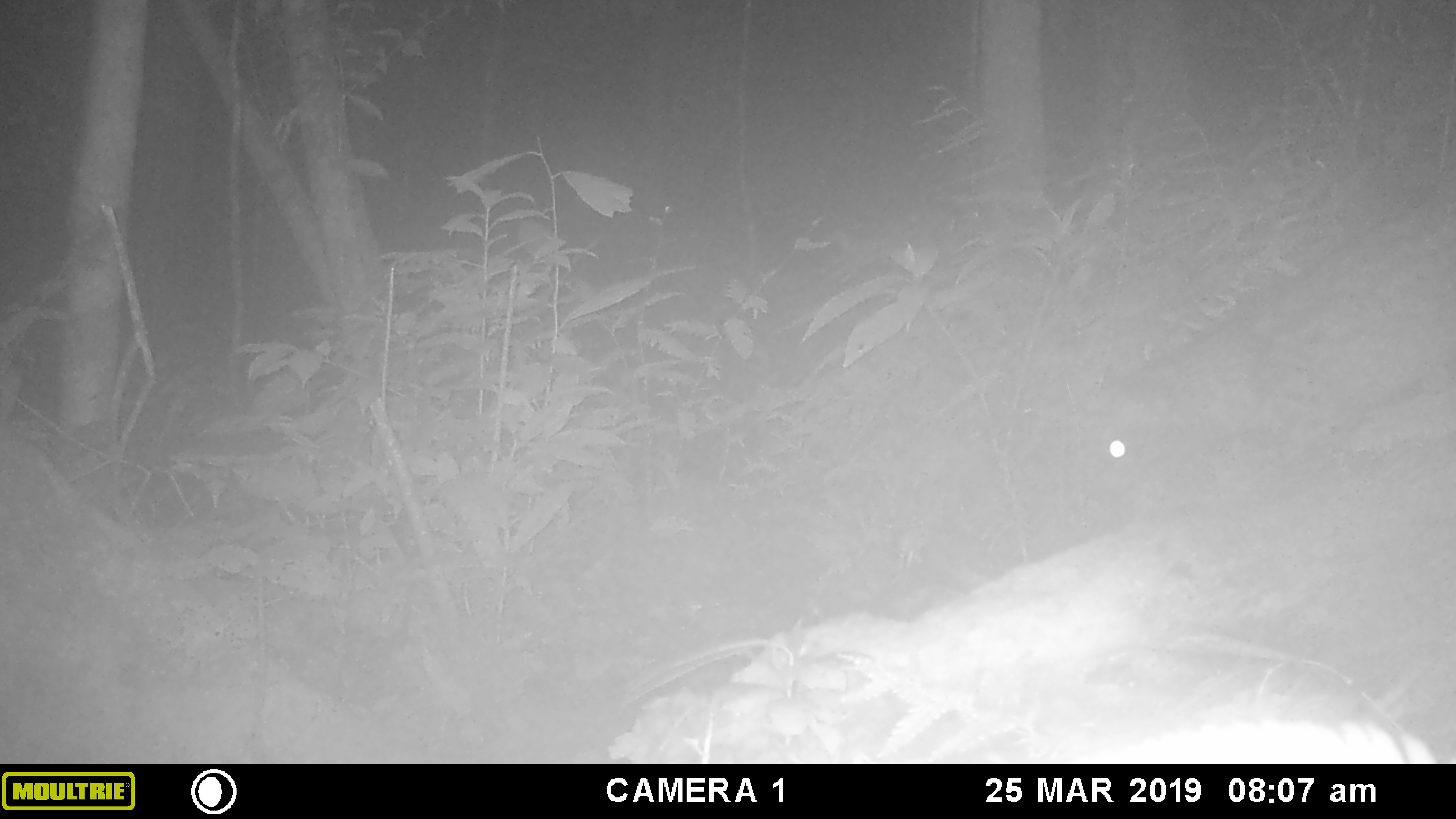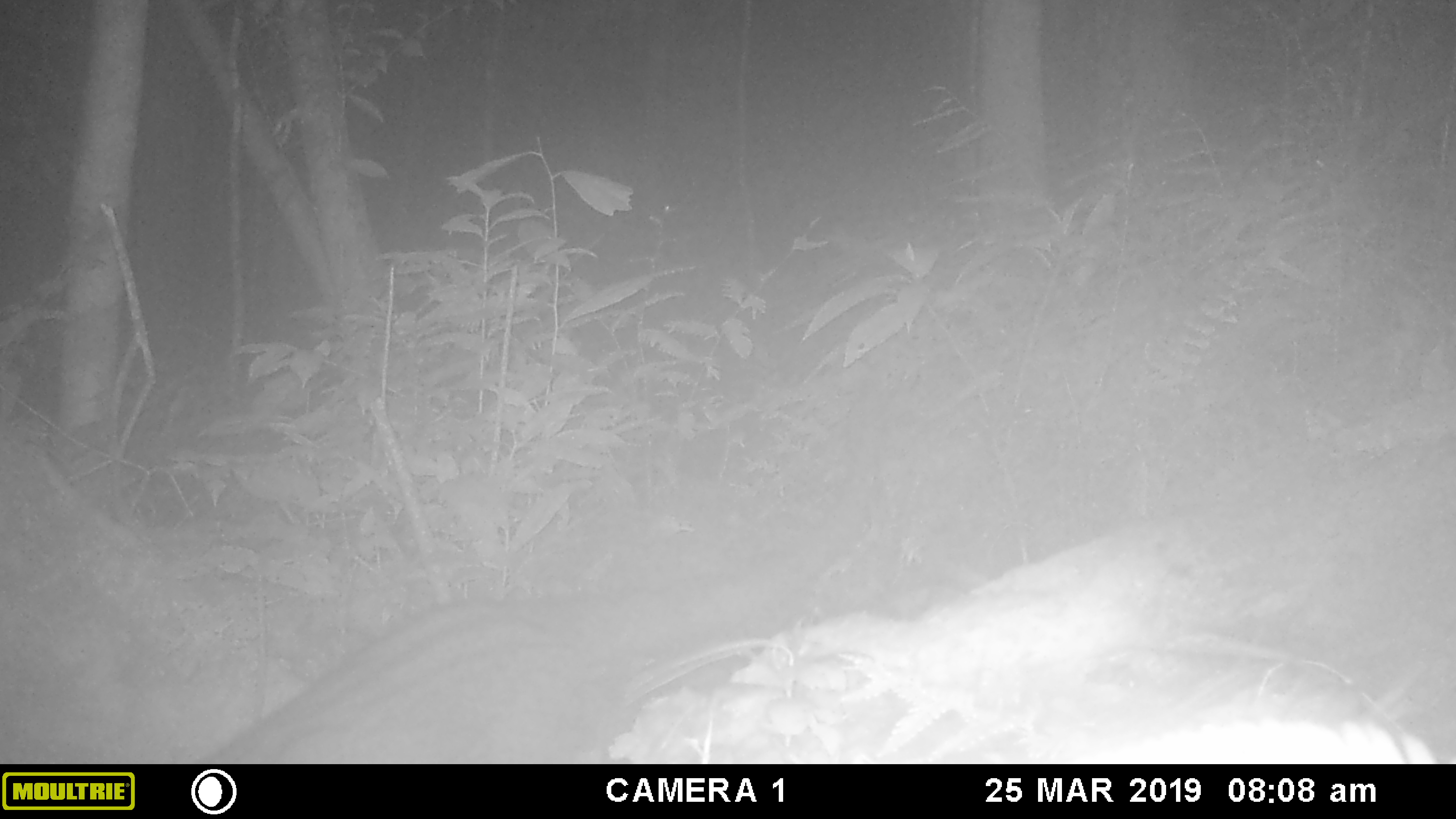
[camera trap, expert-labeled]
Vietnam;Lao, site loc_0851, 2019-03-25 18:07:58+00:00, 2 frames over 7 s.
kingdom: Animalia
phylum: Chordata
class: Mammalia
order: Carnivora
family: Viverridae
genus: Paradoxurus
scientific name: Paradoxurus hermaphroditus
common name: common palm civet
Common palm civet (Paradoxurus hermaphroditus). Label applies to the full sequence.